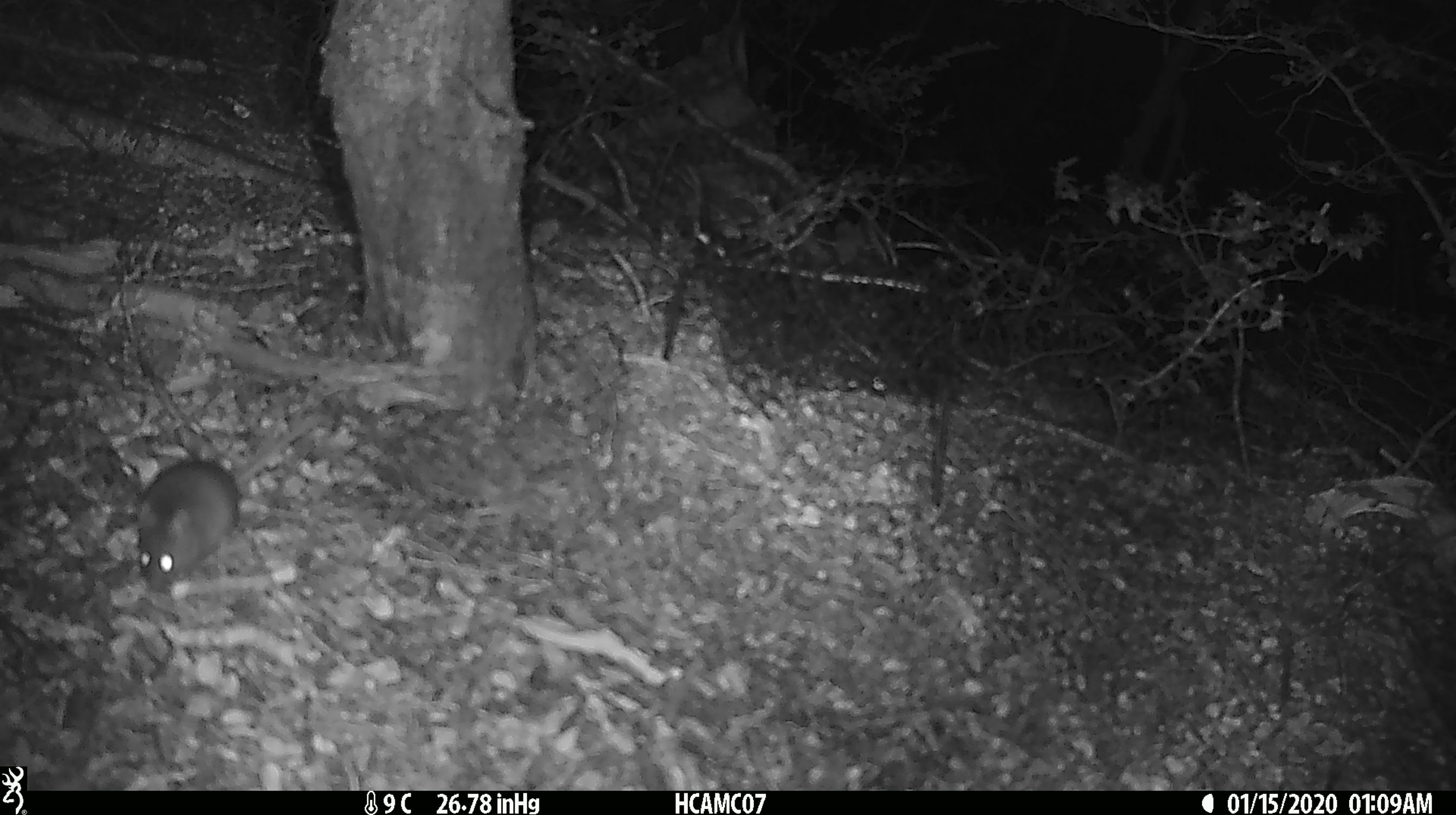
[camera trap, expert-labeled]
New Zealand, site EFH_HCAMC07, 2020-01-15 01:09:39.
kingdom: Animalia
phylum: Chordata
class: Mammalia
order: Rodentia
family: Muridae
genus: Mus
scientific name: Mus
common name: mouse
Mouse (Mus).